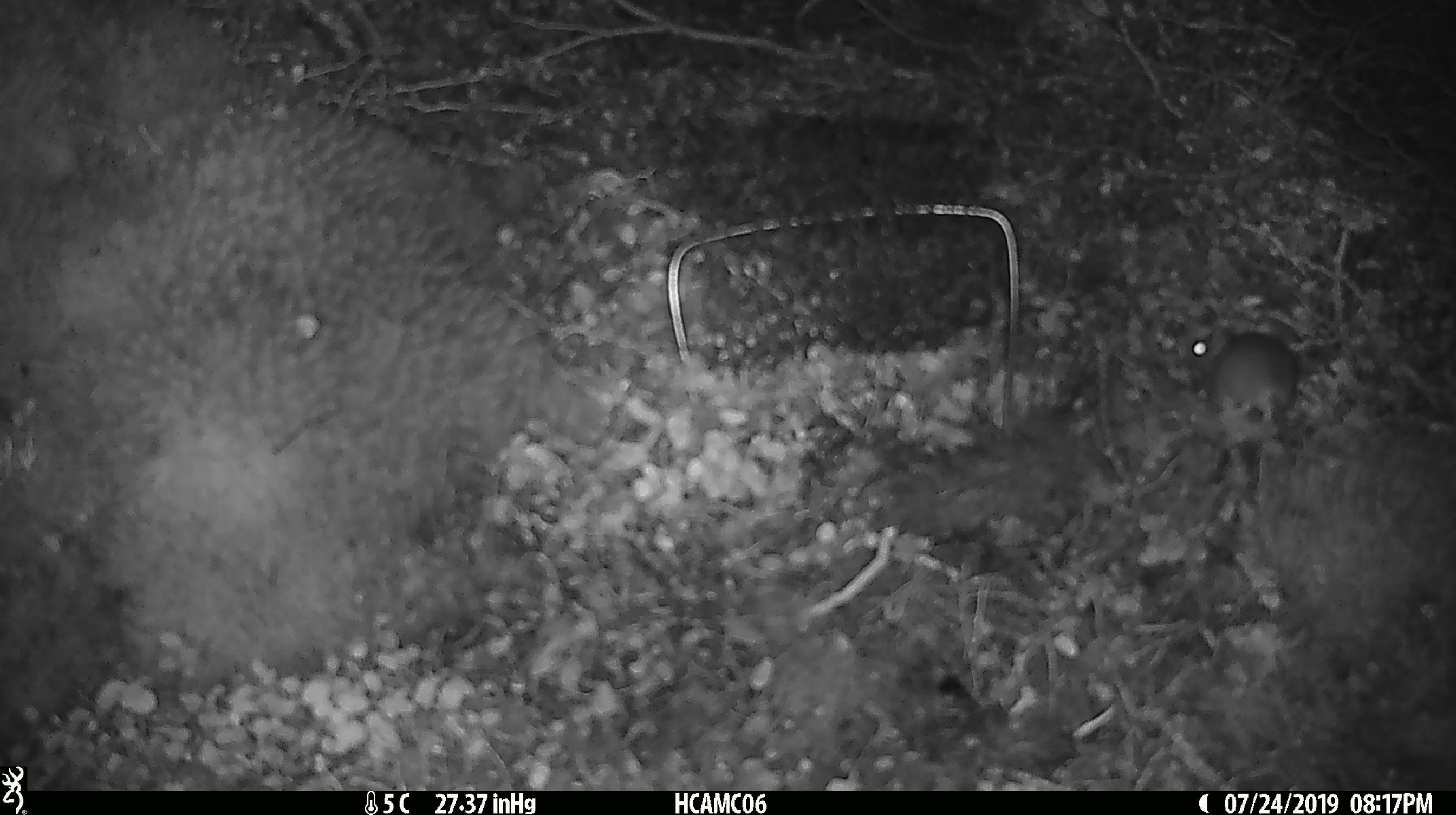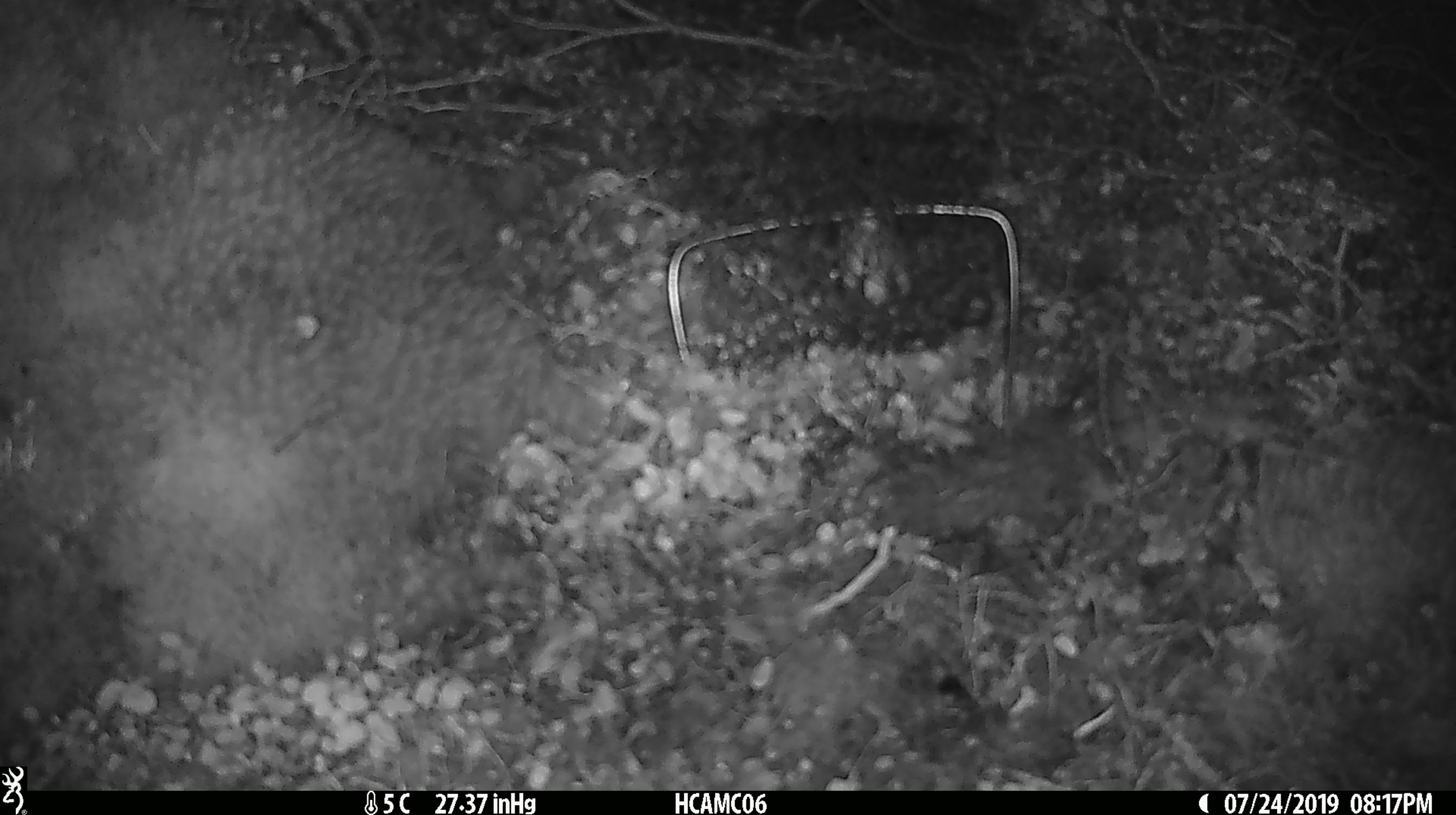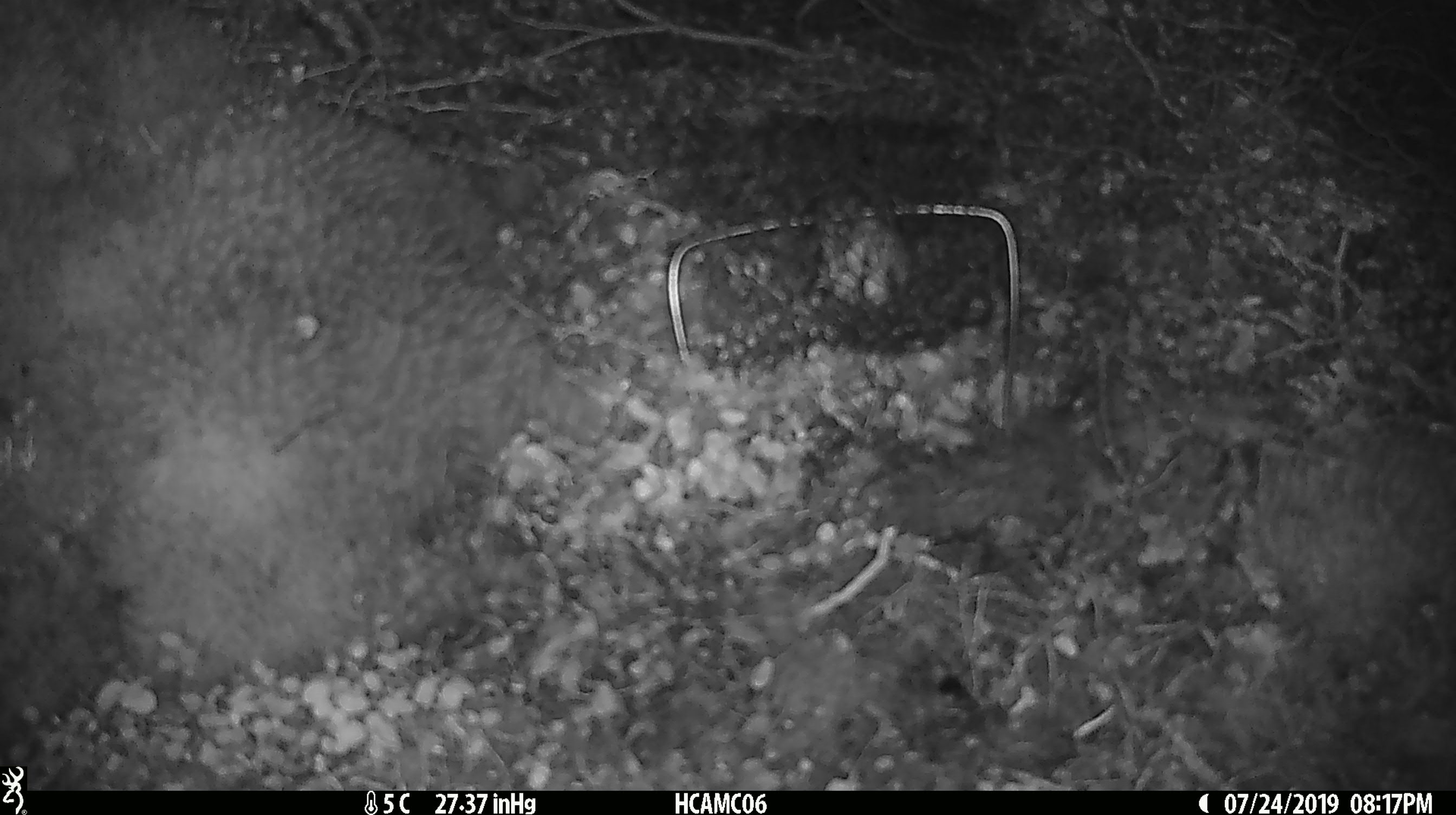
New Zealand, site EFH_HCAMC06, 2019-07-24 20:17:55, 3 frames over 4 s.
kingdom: Animalia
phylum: Chordata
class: Mammalia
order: Rodentia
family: Muridae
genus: Mus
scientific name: Mus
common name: mouse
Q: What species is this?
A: Mouse (Mus).